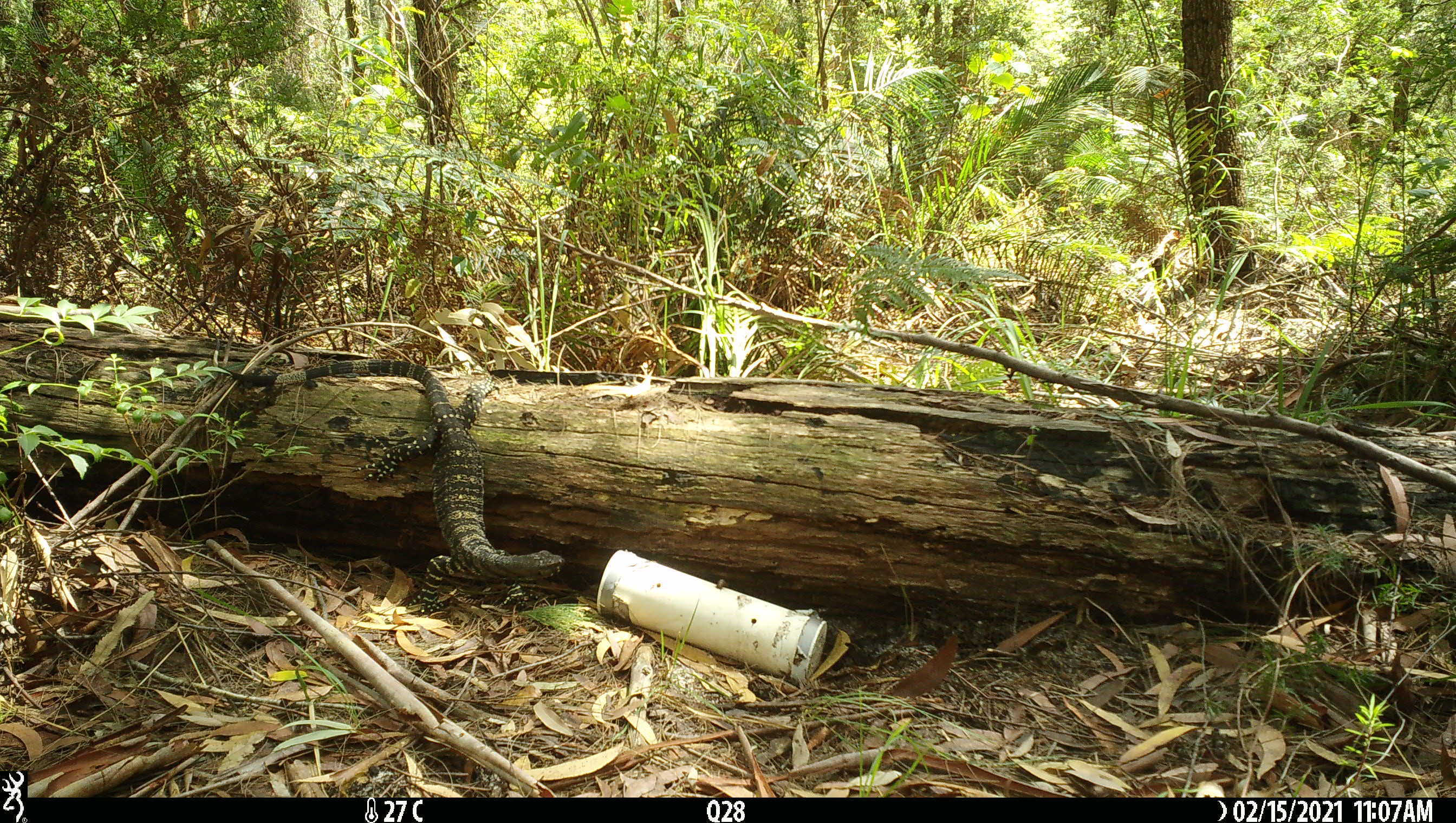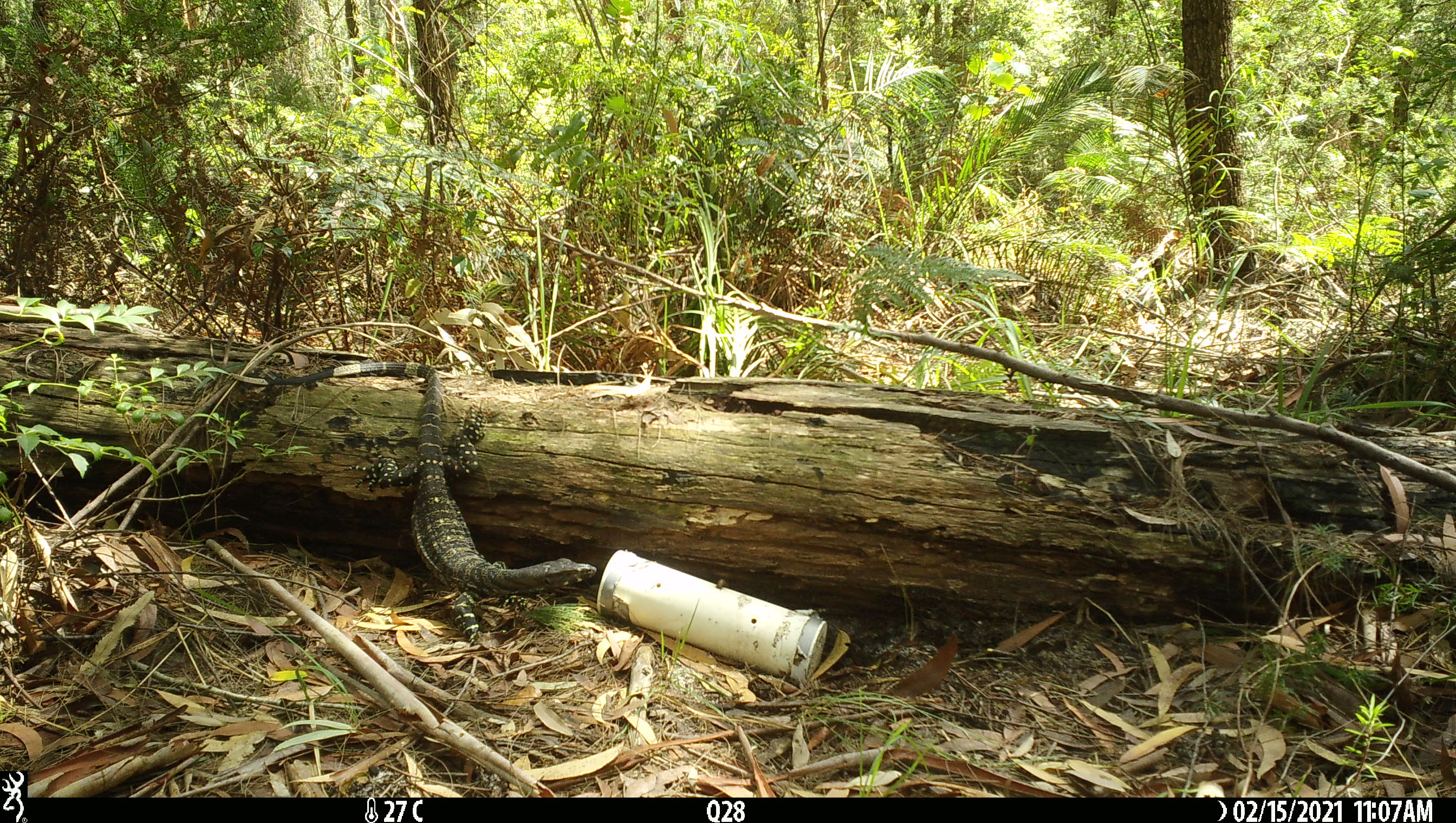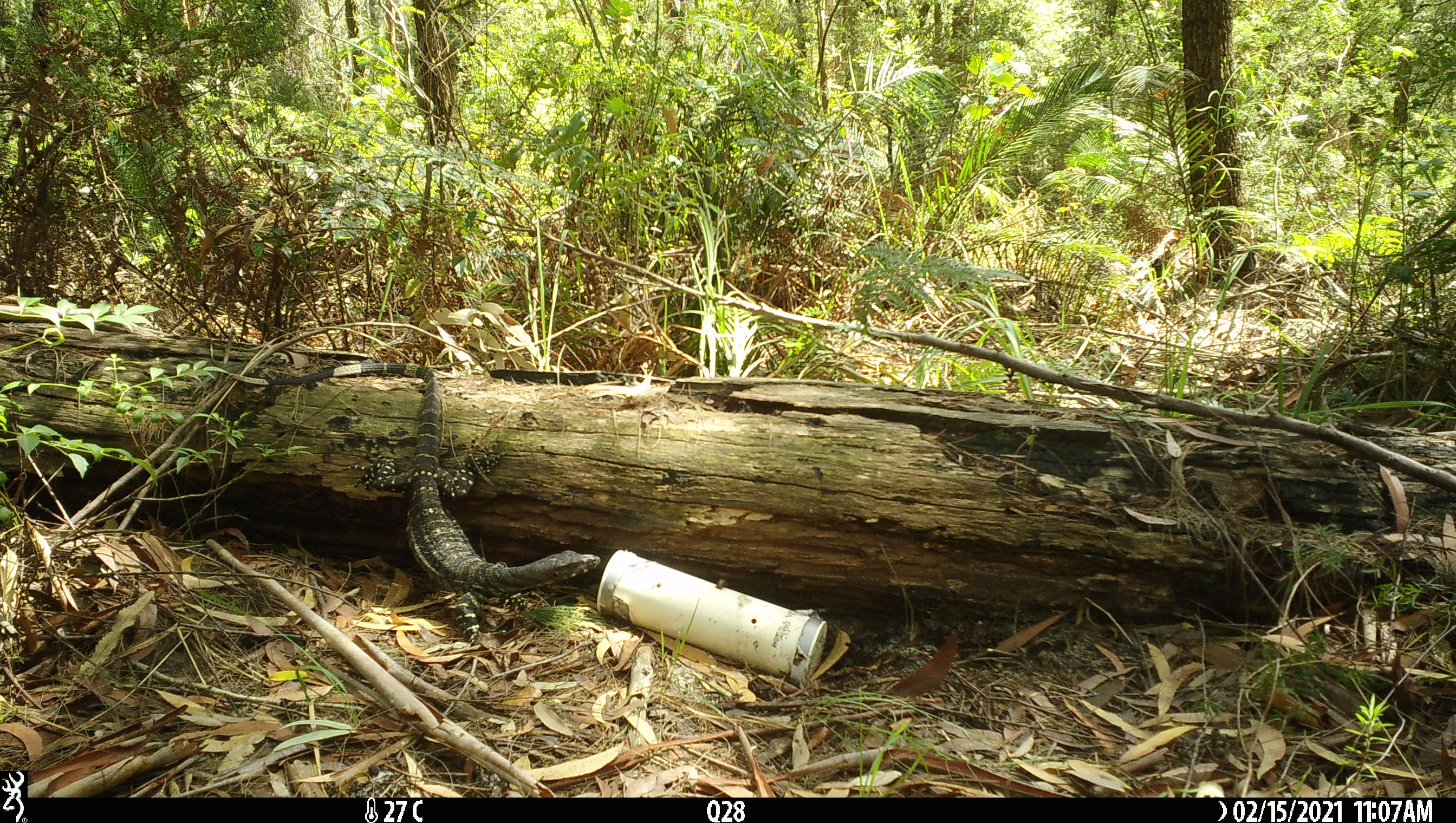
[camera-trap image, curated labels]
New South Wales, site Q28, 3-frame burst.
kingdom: Animalia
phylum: Chordata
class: Reptilia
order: Squamata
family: Varanidae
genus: Varanus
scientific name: Varanus varius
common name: lace monitor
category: goanna